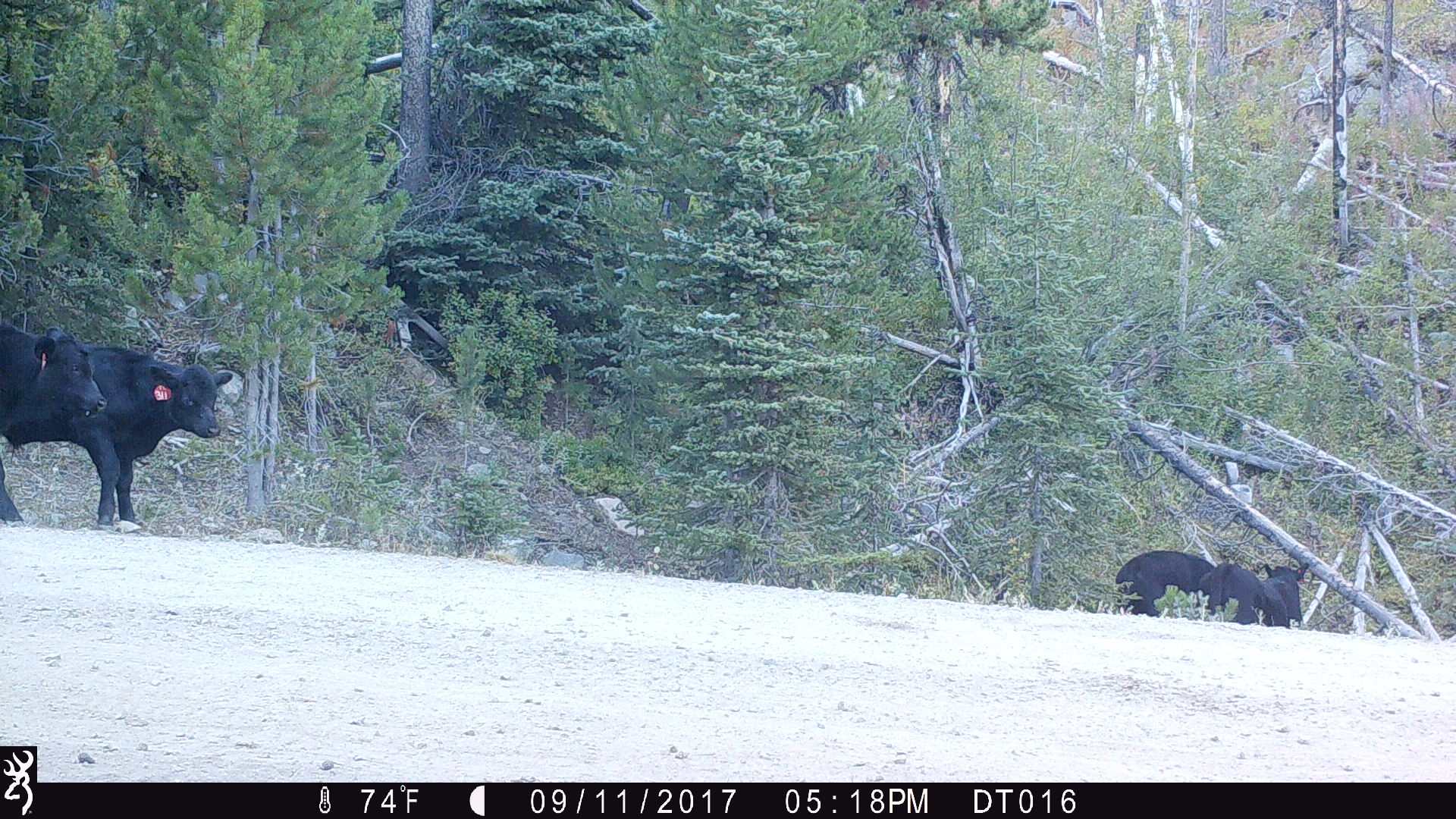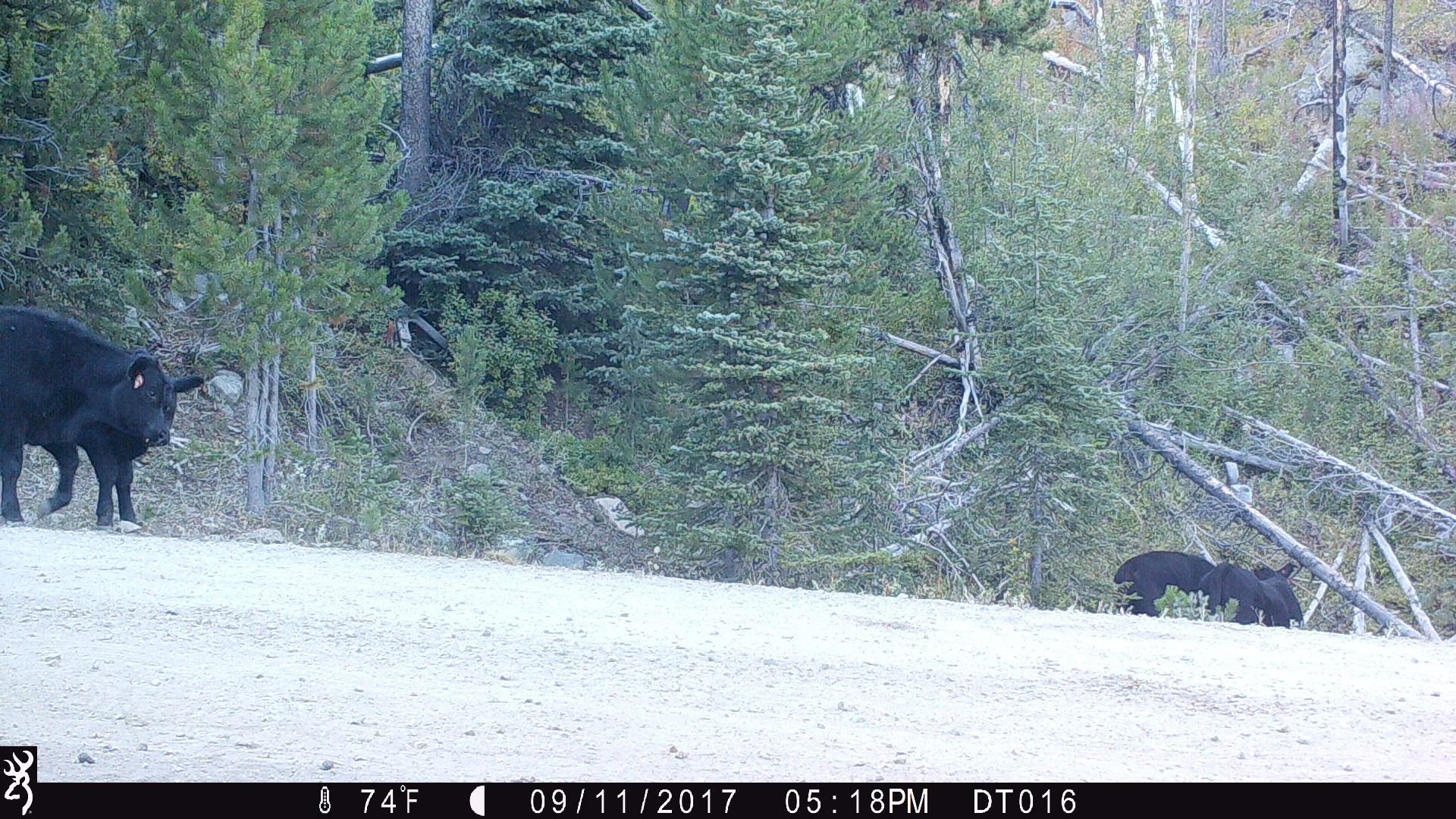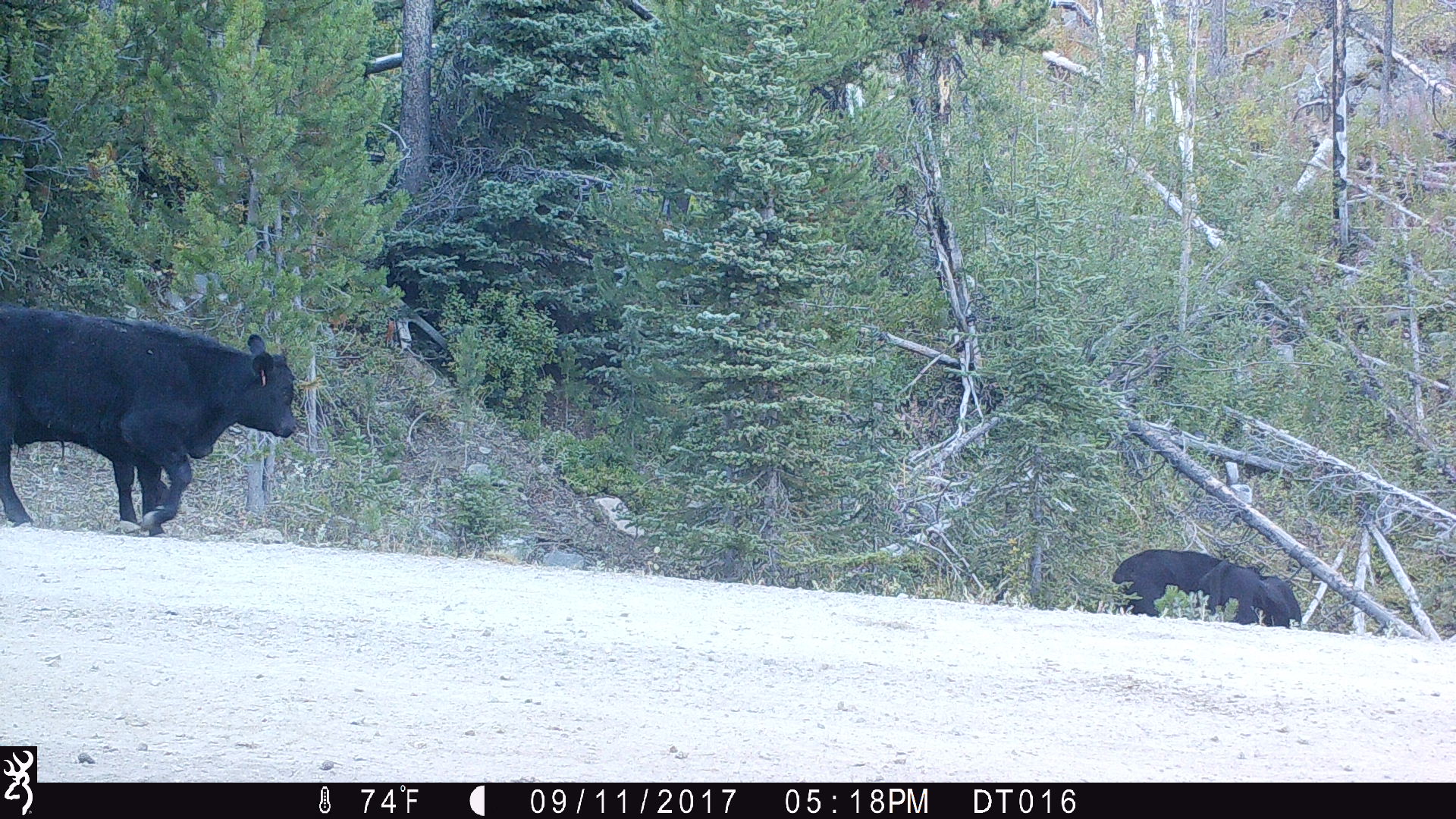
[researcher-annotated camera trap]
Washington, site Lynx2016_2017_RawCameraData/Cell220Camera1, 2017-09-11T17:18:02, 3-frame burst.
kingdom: Animalia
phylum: Chordata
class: Mammalia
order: Artiodactyla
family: Bovidae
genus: Bos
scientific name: Bos taurus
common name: domestic cattle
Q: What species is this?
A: Domestic cattle (Bos taurus).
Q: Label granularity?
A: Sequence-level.